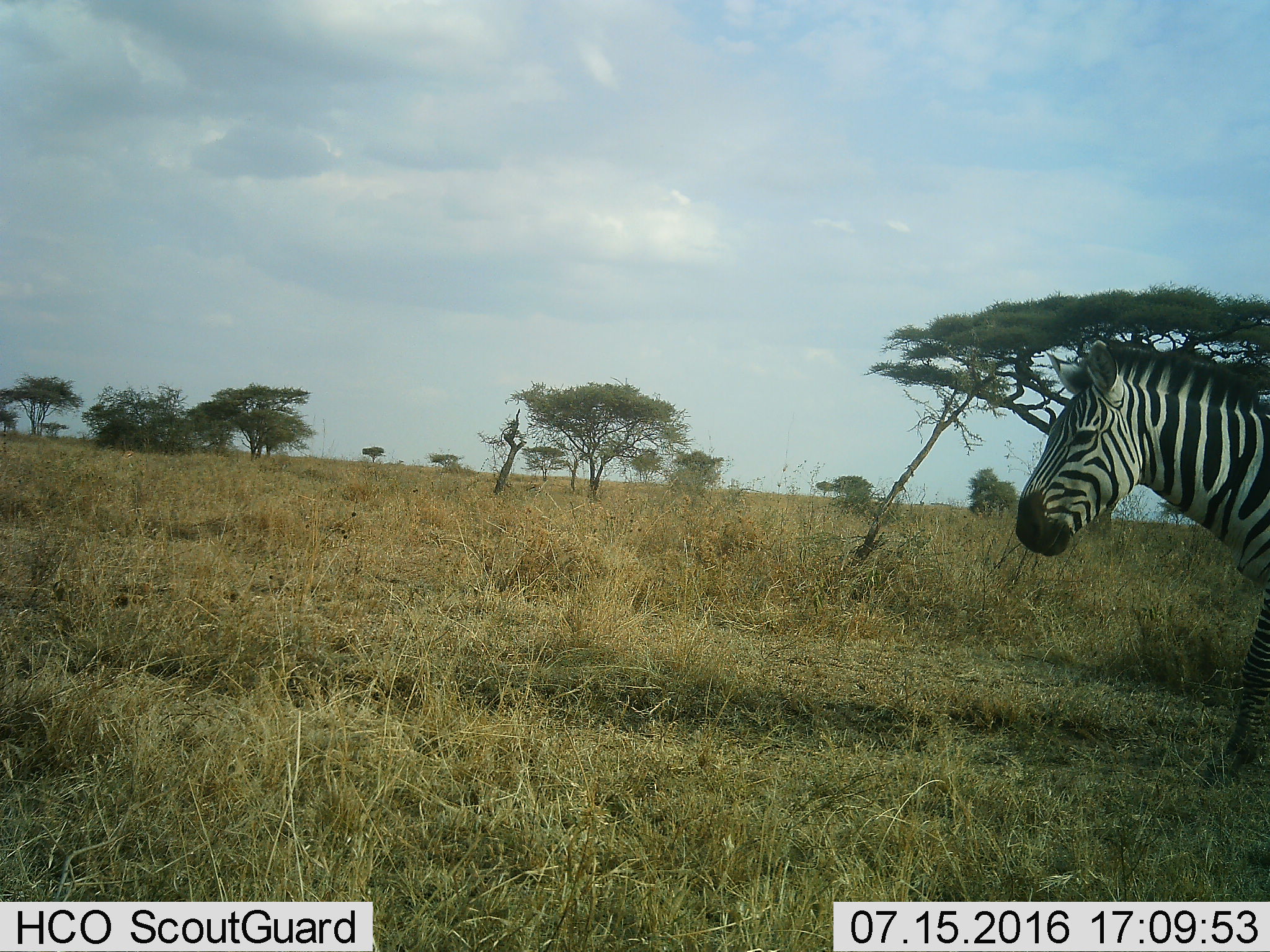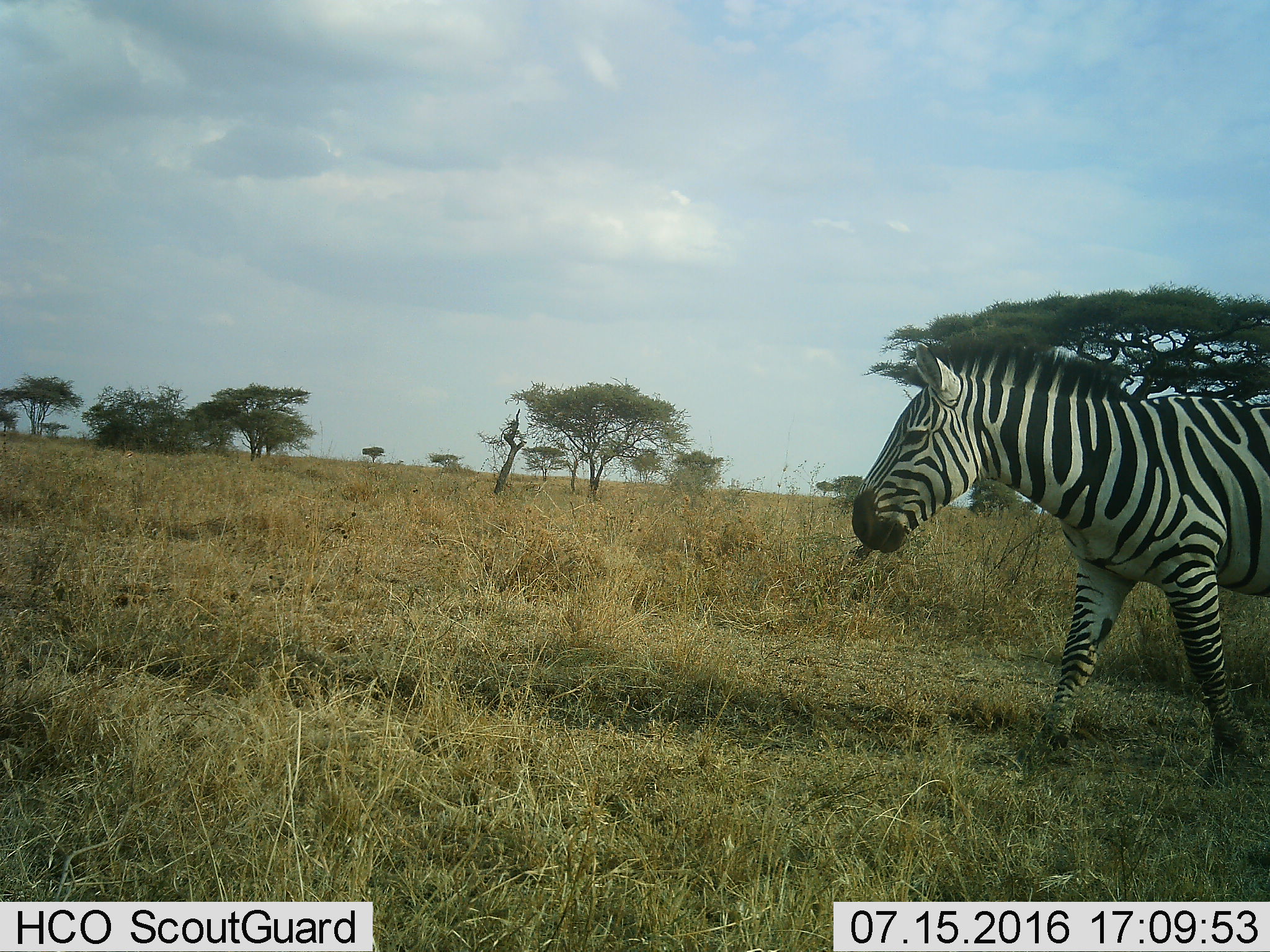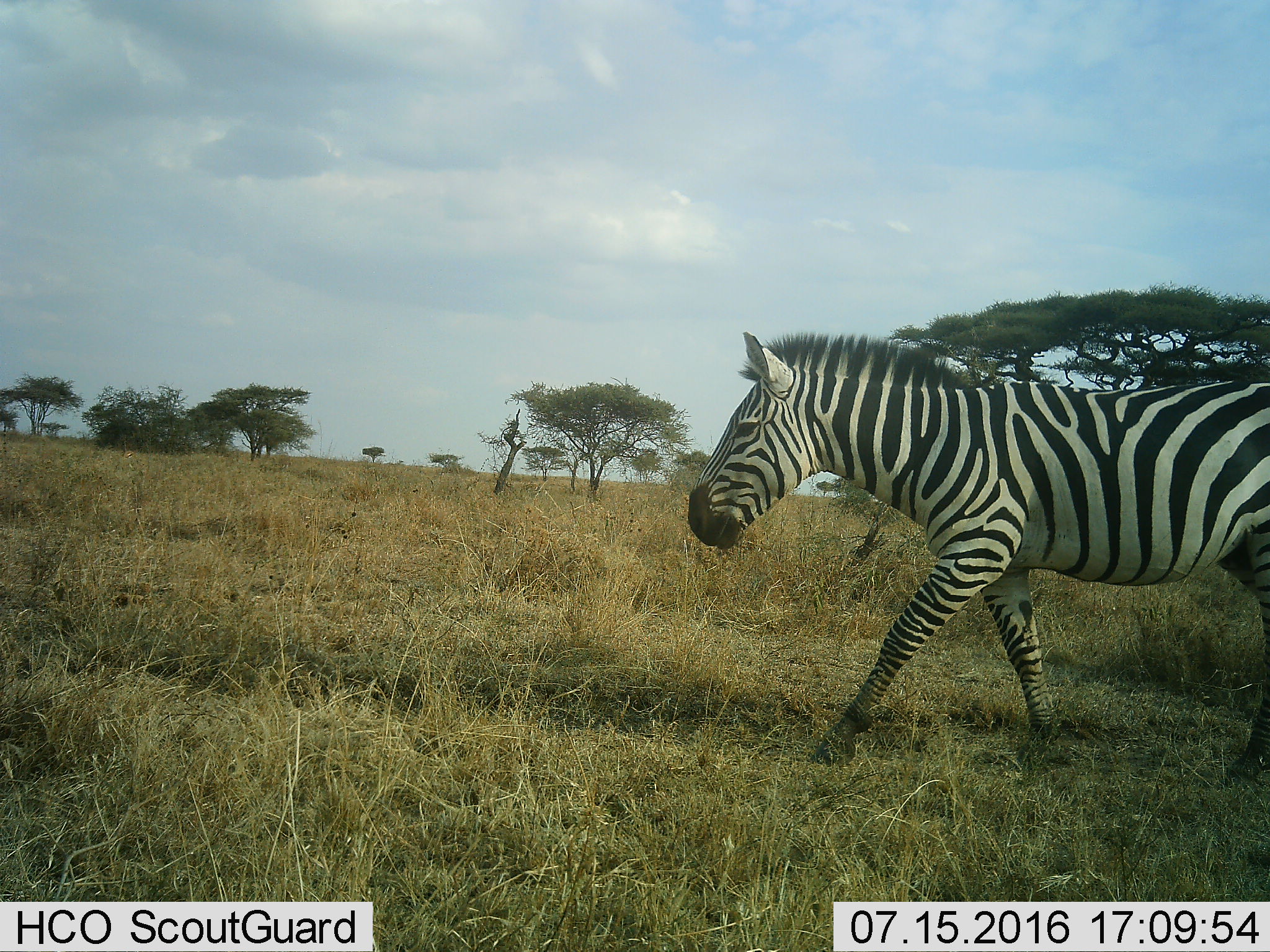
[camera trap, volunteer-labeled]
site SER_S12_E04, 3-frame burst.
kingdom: Animalia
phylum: Chordata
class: Mammalia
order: Perissodactyla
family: Equidae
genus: Equus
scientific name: Equus quagga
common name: plains zebra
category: zebraplains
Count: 1.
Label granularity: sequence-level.